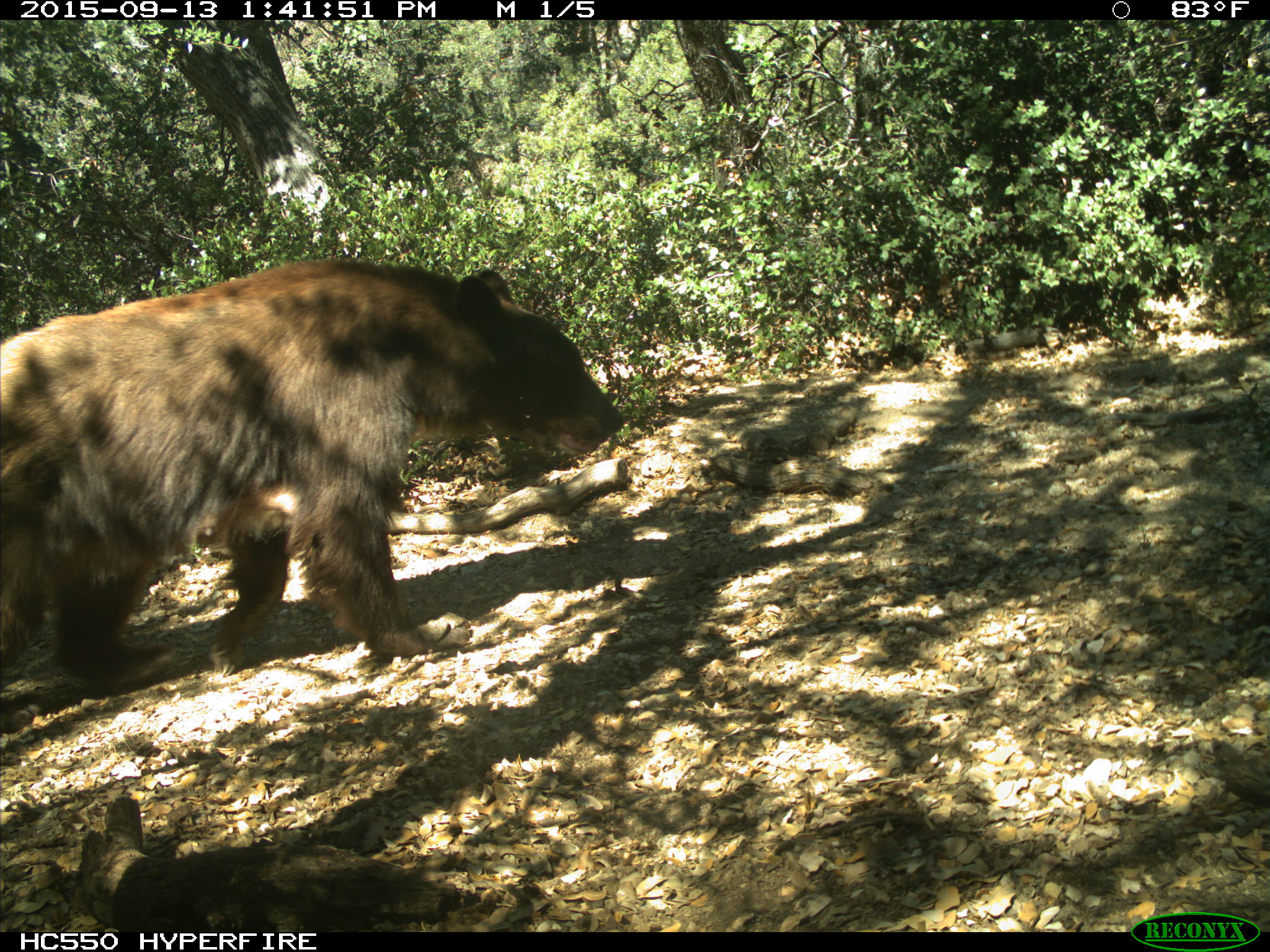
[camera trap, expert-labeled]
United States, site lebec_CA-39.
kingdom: Animalia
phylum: Chordata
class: Mammalia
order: Carnivora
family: Ursidae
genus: Ursus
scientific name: Ursus americanus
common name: american black bear